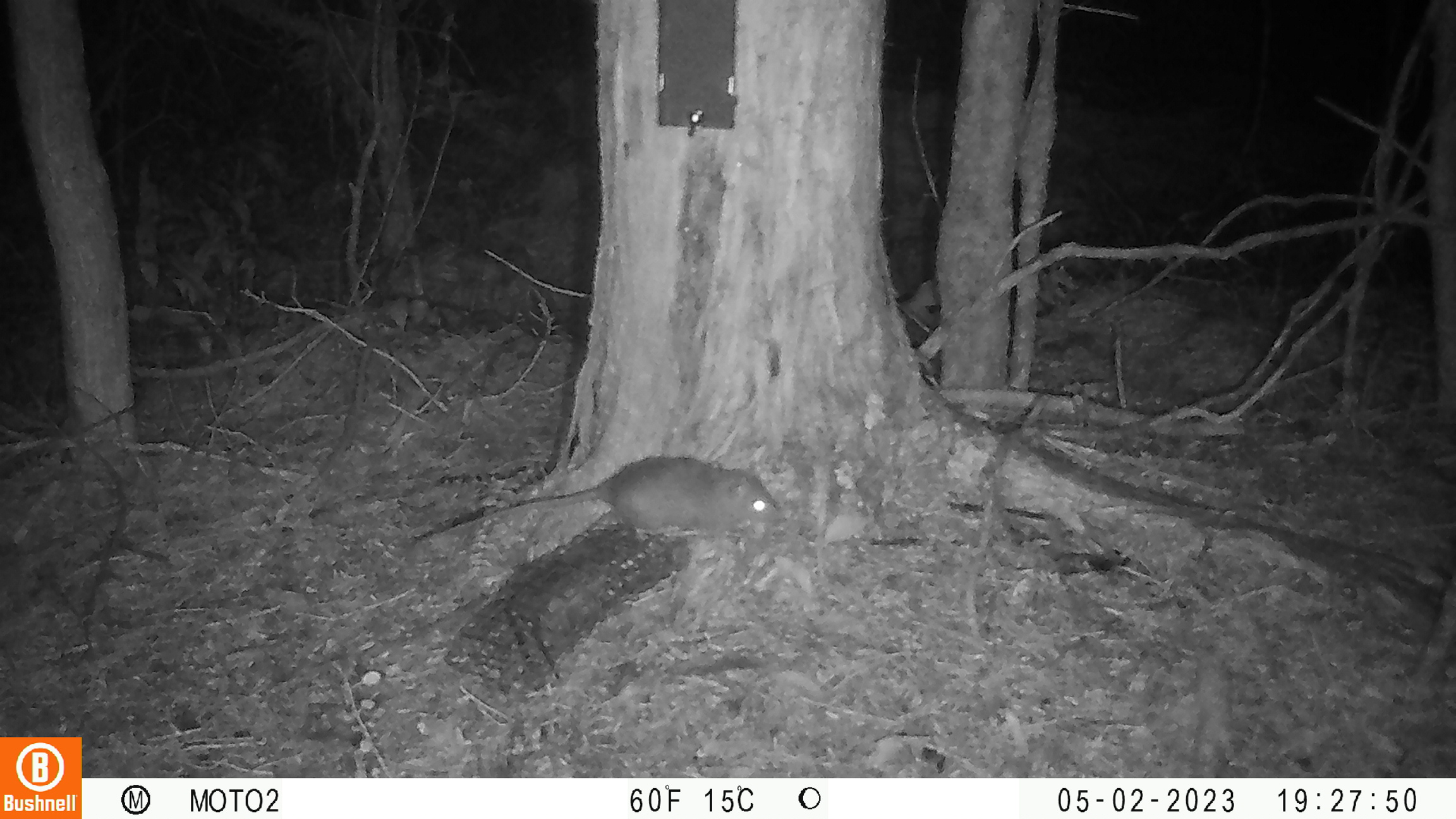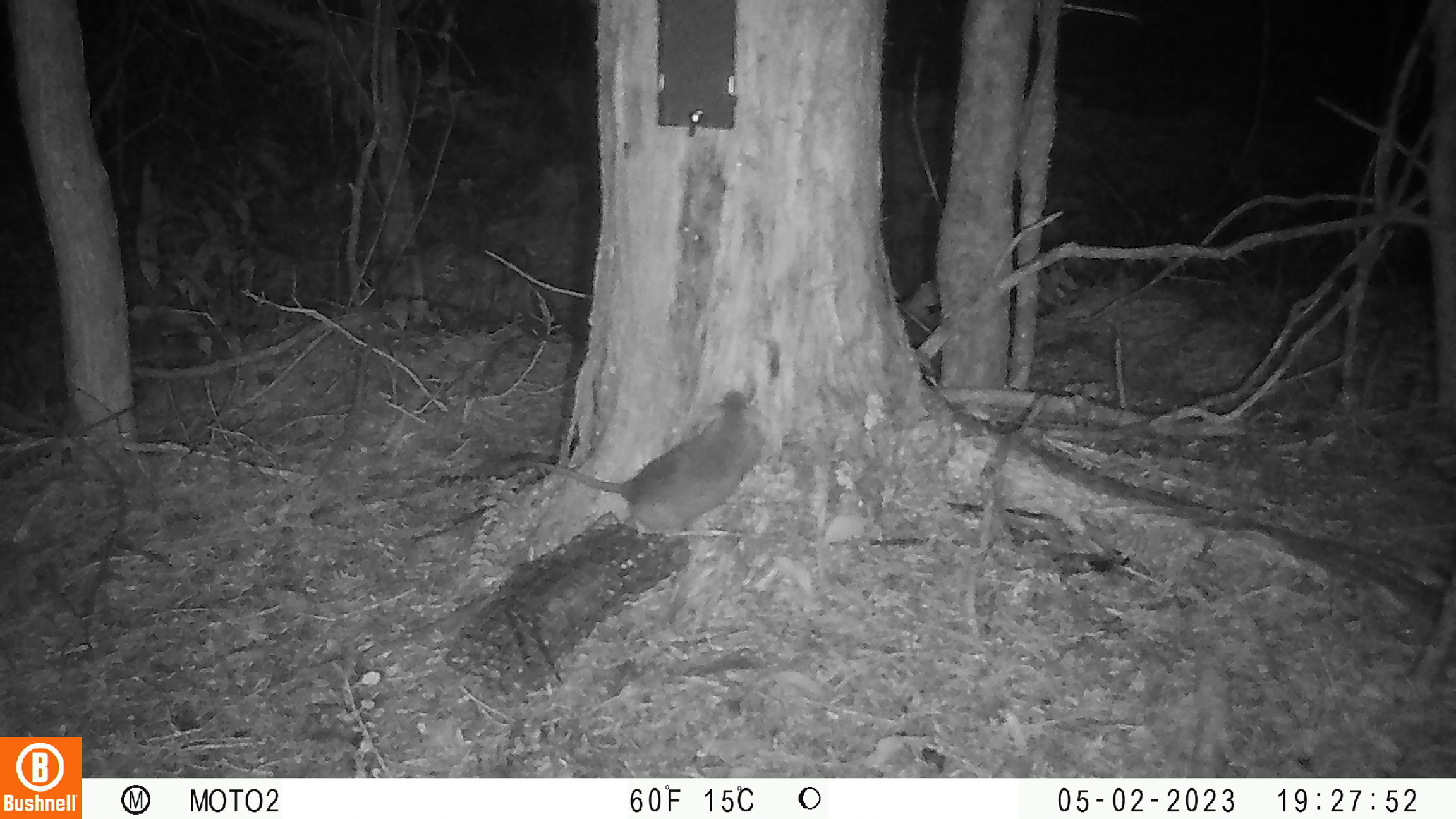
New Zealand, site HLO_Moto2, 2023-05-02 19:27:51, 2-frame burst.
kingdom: Animalia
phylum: Chordata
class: Mammalia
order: Rodentia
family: Muridae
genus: Rattus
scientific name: Rattus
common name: rat